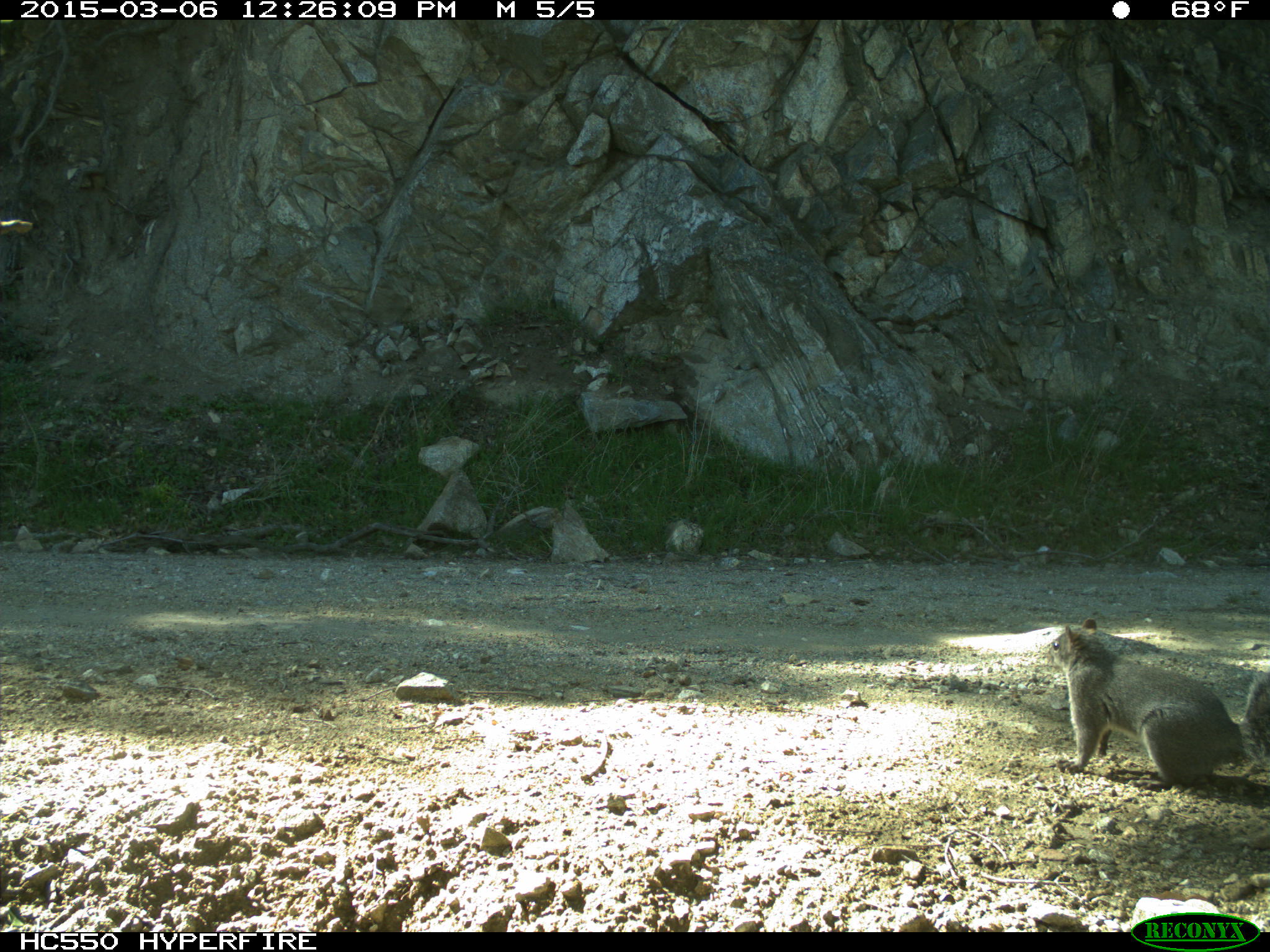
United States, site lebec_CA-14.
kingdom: Animalia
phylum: Chordata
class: Mammalia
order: Rodentia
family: Sciuridae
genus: Sciurus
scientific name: Sciurus carolinensis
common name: eastern gray squirrel